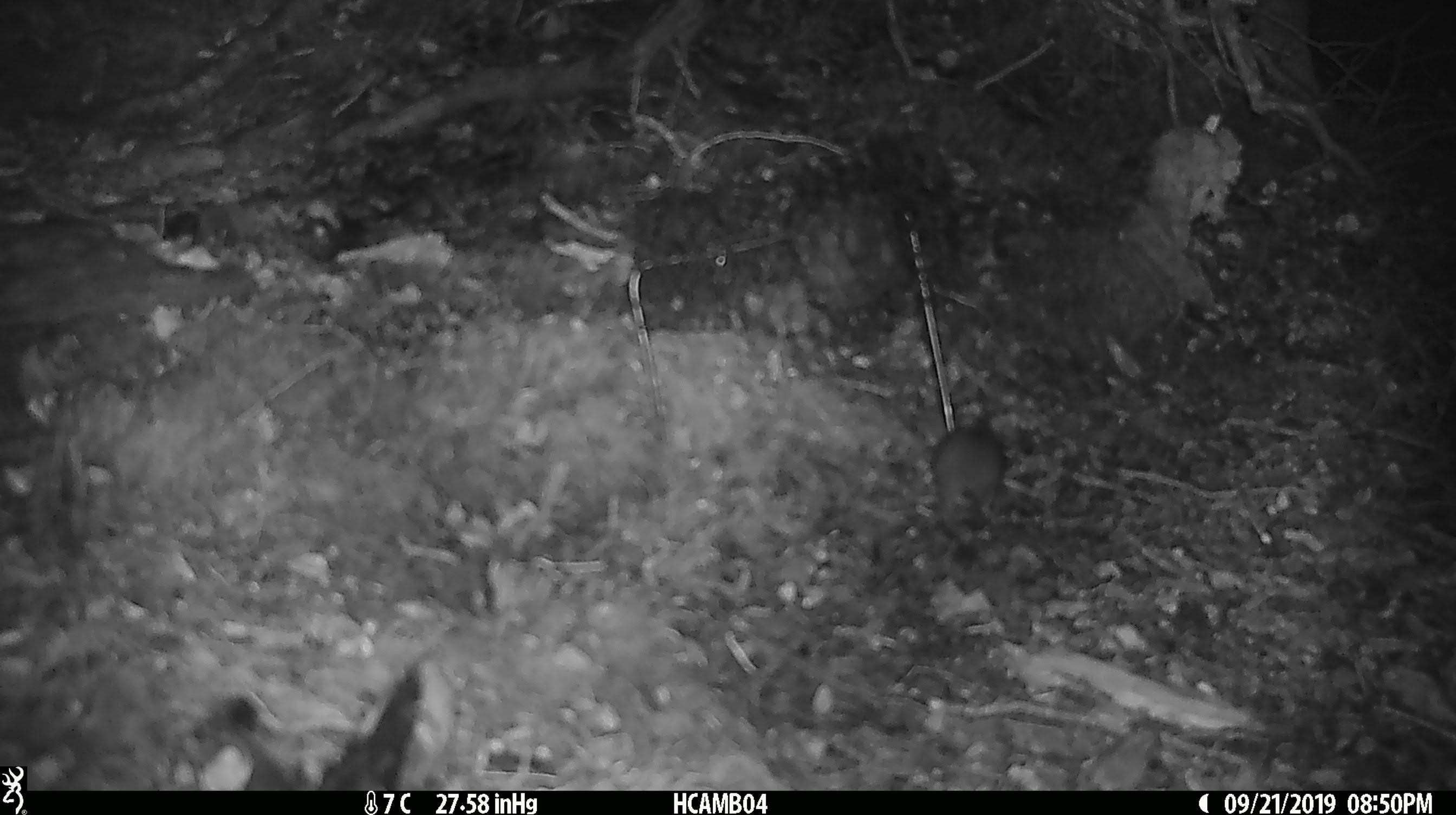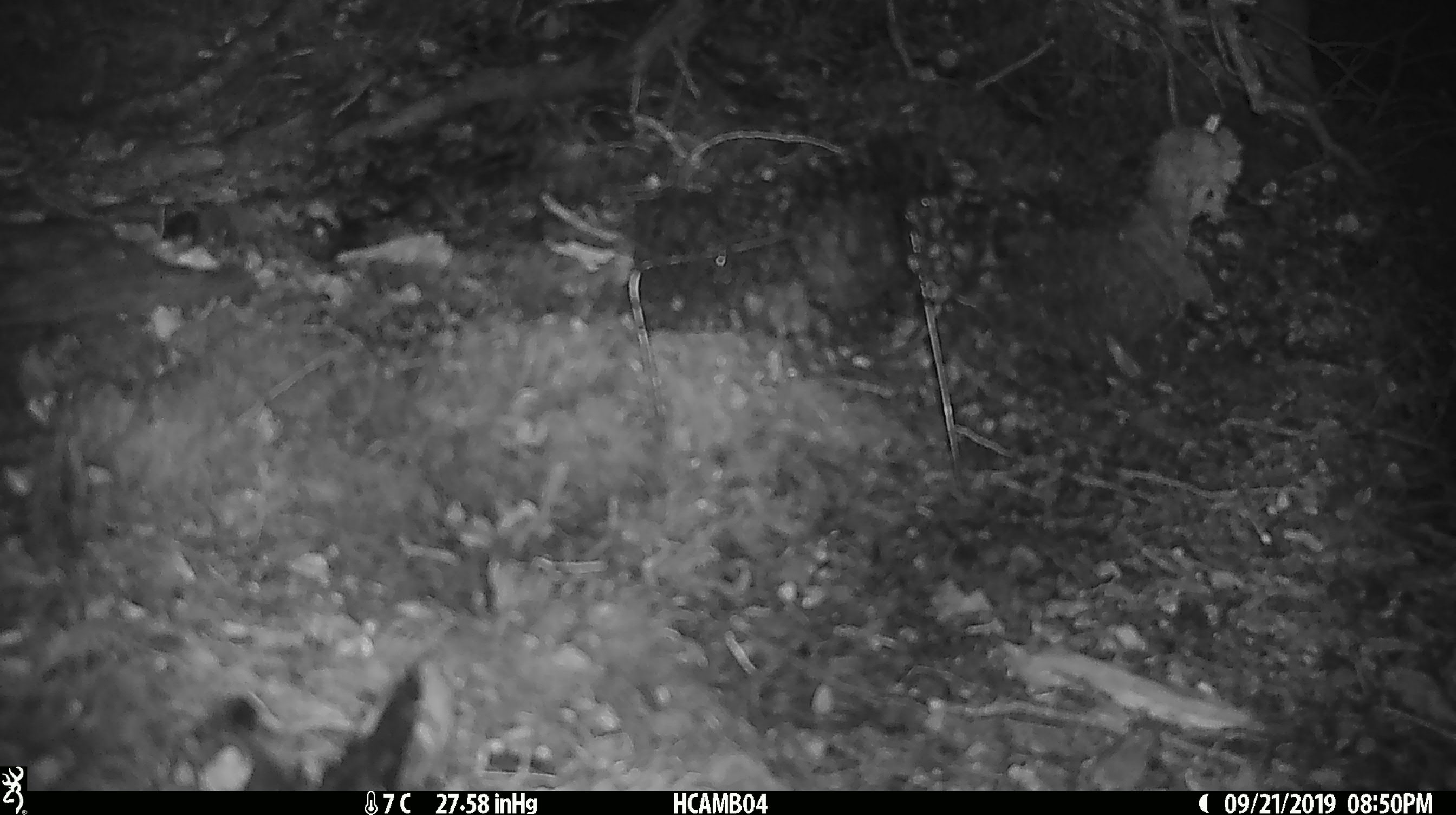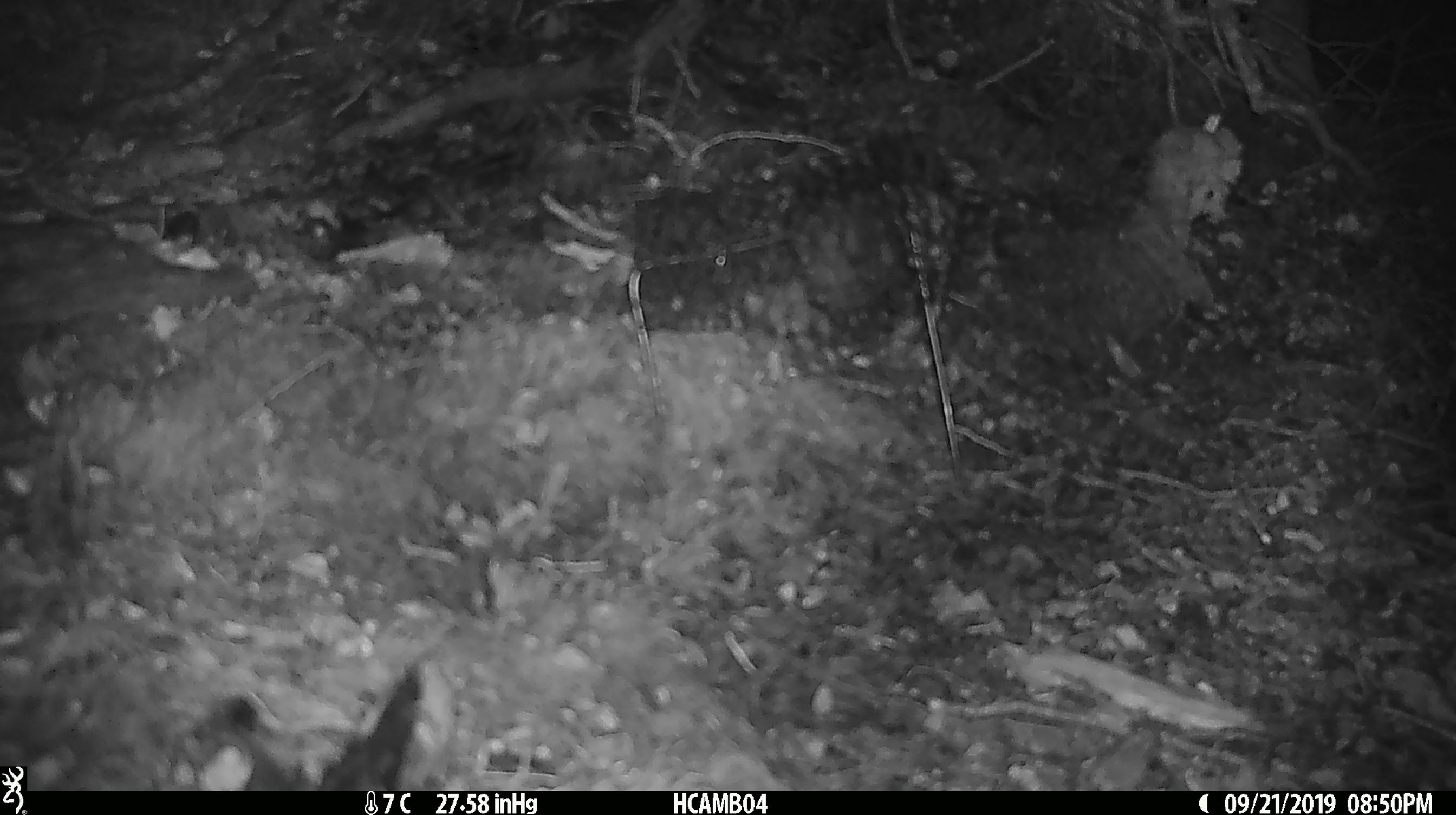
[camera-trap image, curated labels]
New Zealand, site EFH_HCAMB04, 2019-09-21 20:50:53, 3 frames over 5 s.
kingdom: Animalia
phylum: Chordata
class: Mammalia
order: Rodentia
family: Muridae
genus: Mus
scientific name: Mus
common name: mouse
Mouse (Mus).